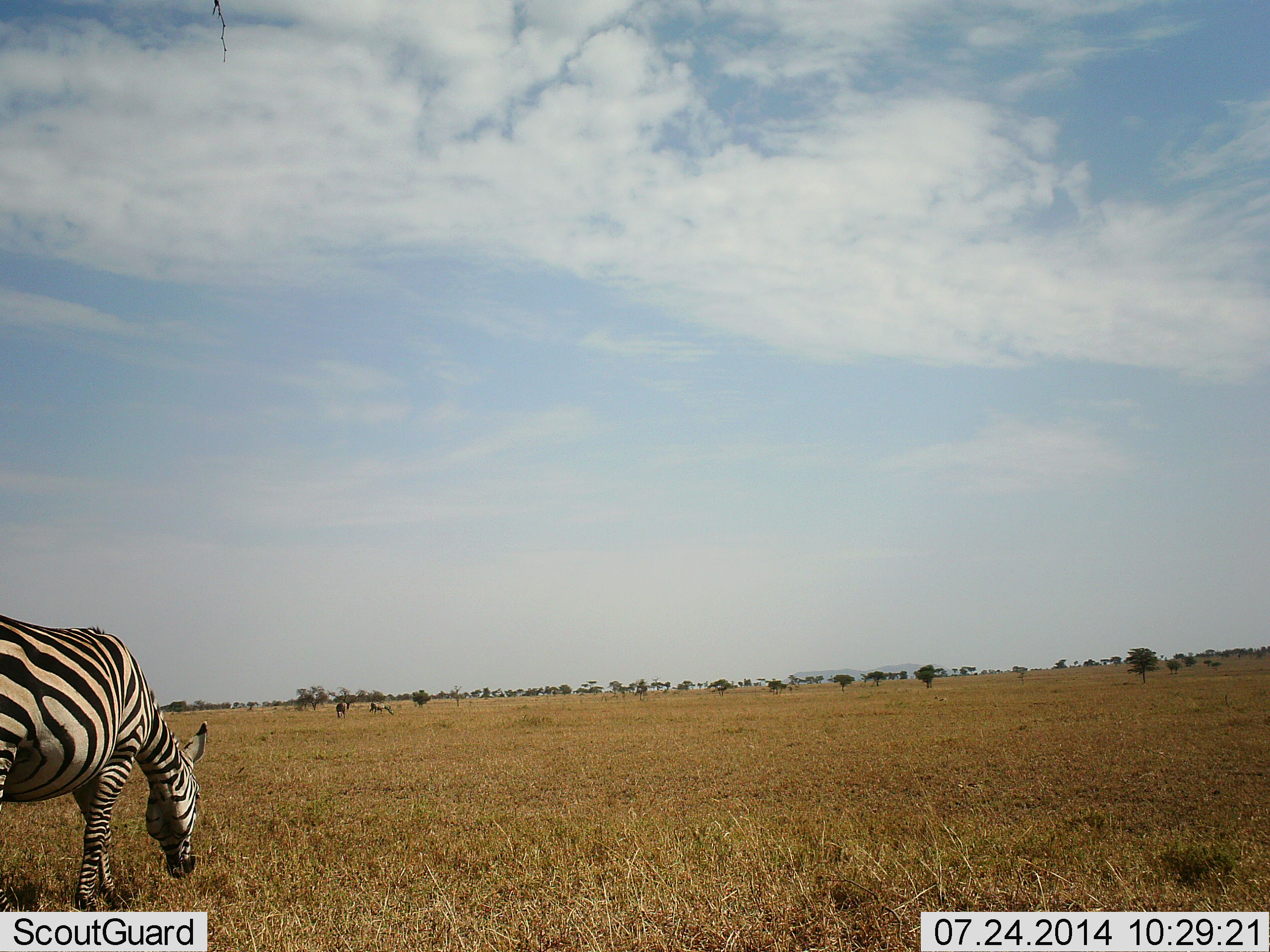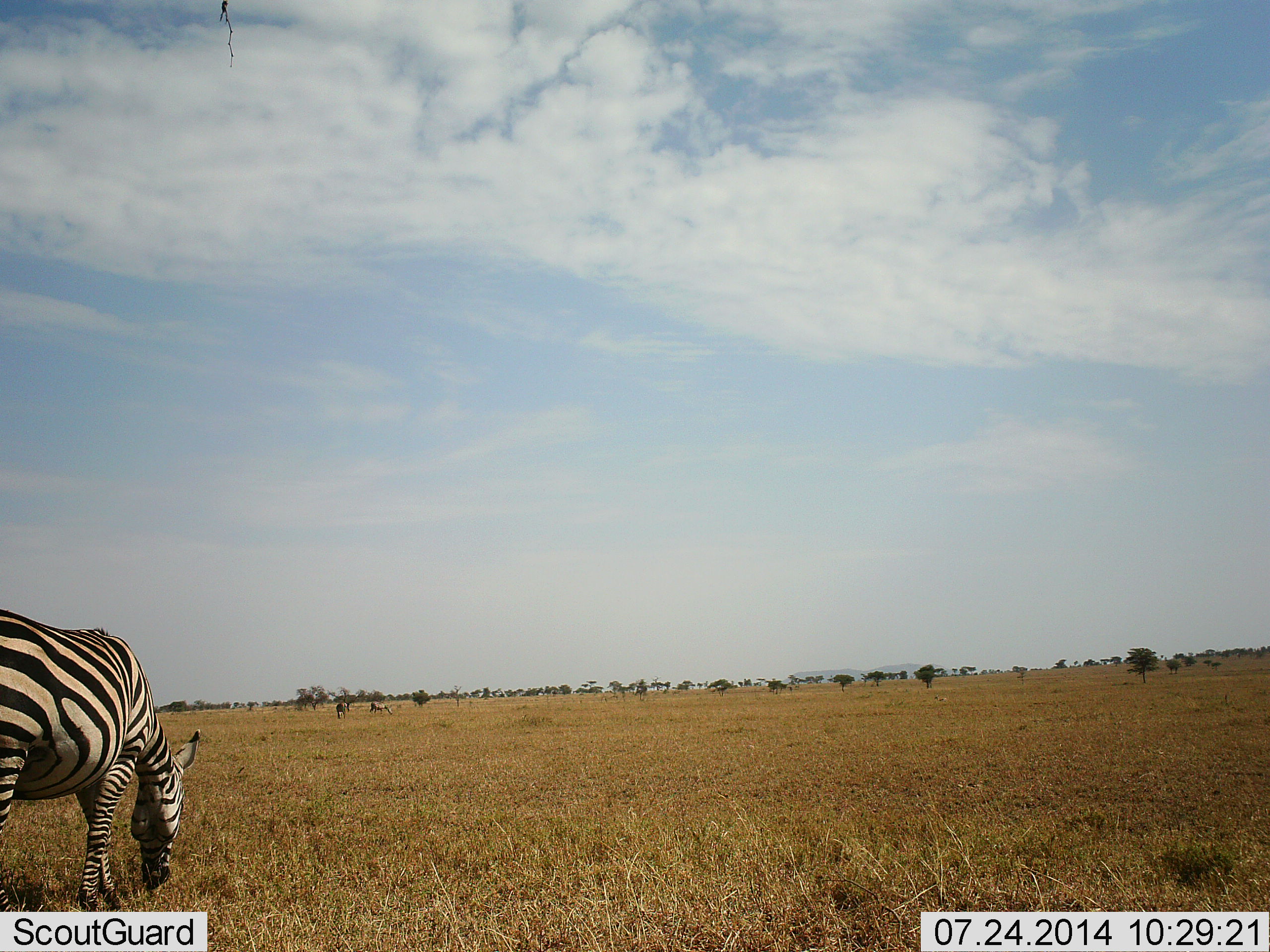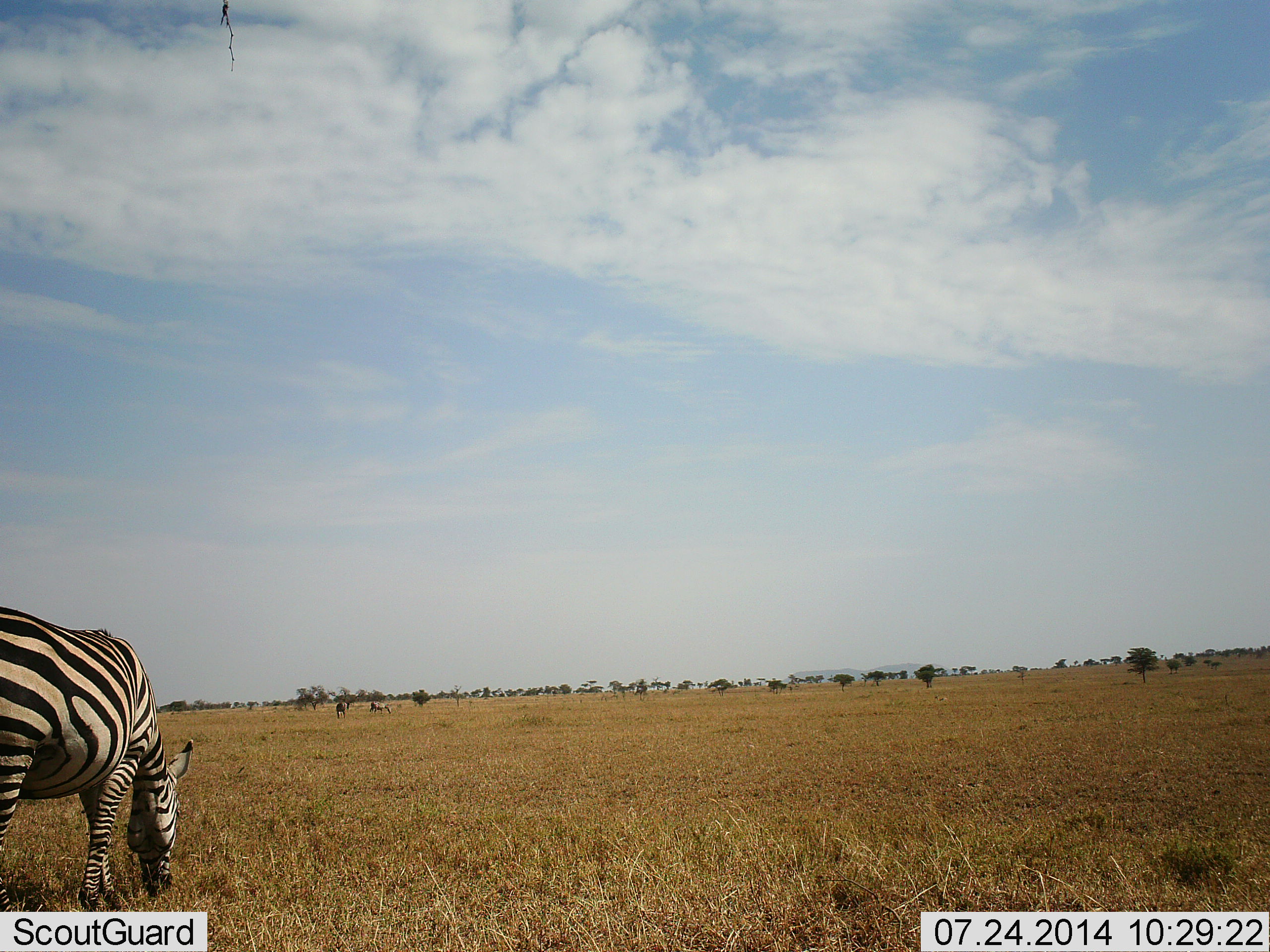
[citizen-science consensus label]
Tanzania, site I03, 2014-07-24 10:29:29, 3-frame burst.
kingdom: Animalia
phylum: Chordata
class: Mammalia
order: Perissodactyla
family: Equidae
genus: Equus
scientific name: Equus quagga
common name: plains zebra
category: zebra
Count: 1.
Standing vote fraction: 20%.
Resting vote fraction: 0%.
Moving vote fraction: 0%.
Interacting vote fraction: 0%.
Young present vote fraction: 0%.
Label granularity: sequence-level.